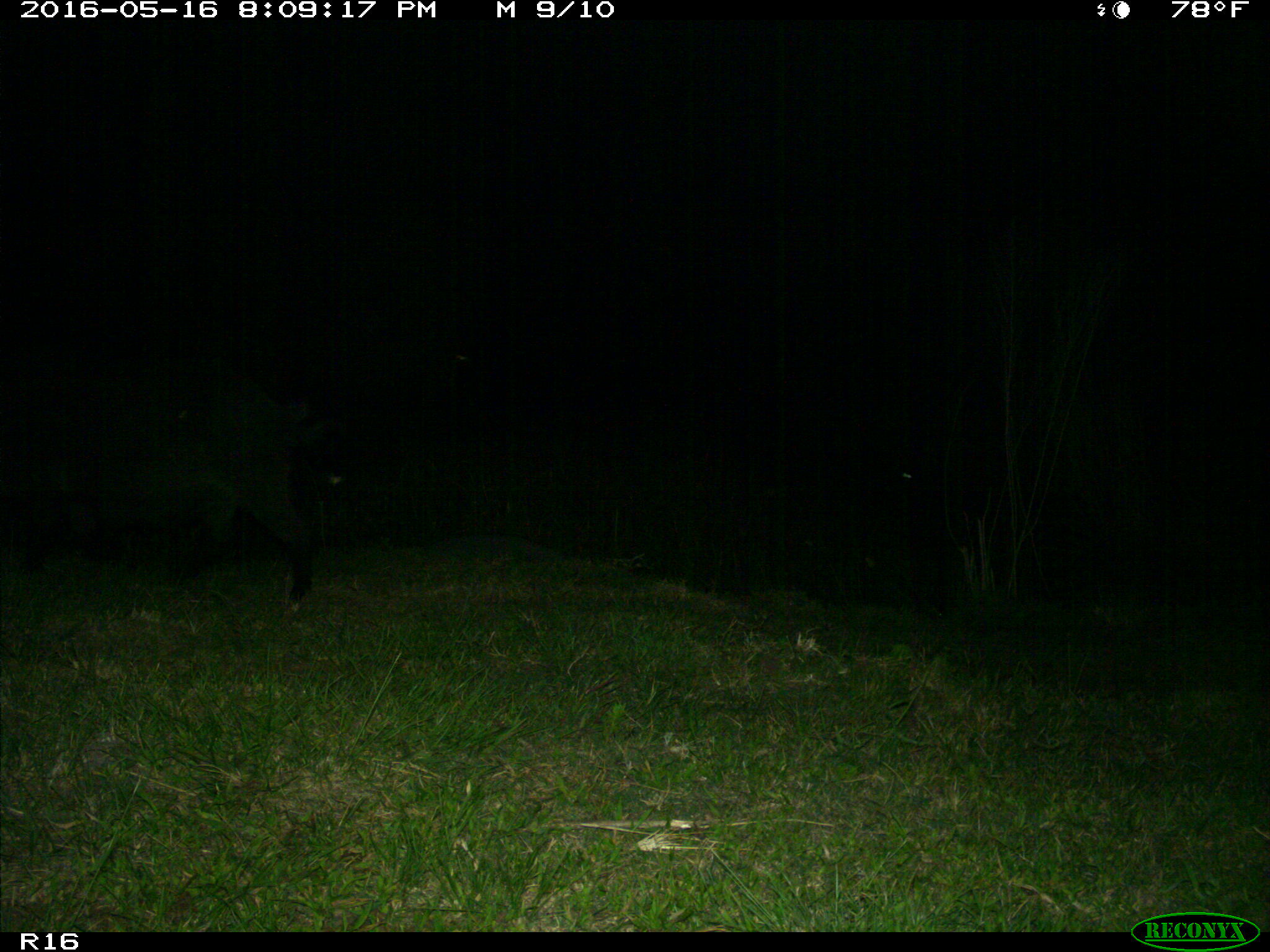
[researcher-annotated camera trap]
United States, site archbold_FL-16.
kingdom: Animalia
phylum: Chordata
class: Mammalia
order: Artiodactyla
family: Suidae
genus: Sus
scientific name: Sus scrofa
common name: wild boar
Sus scrofa (wild boar).